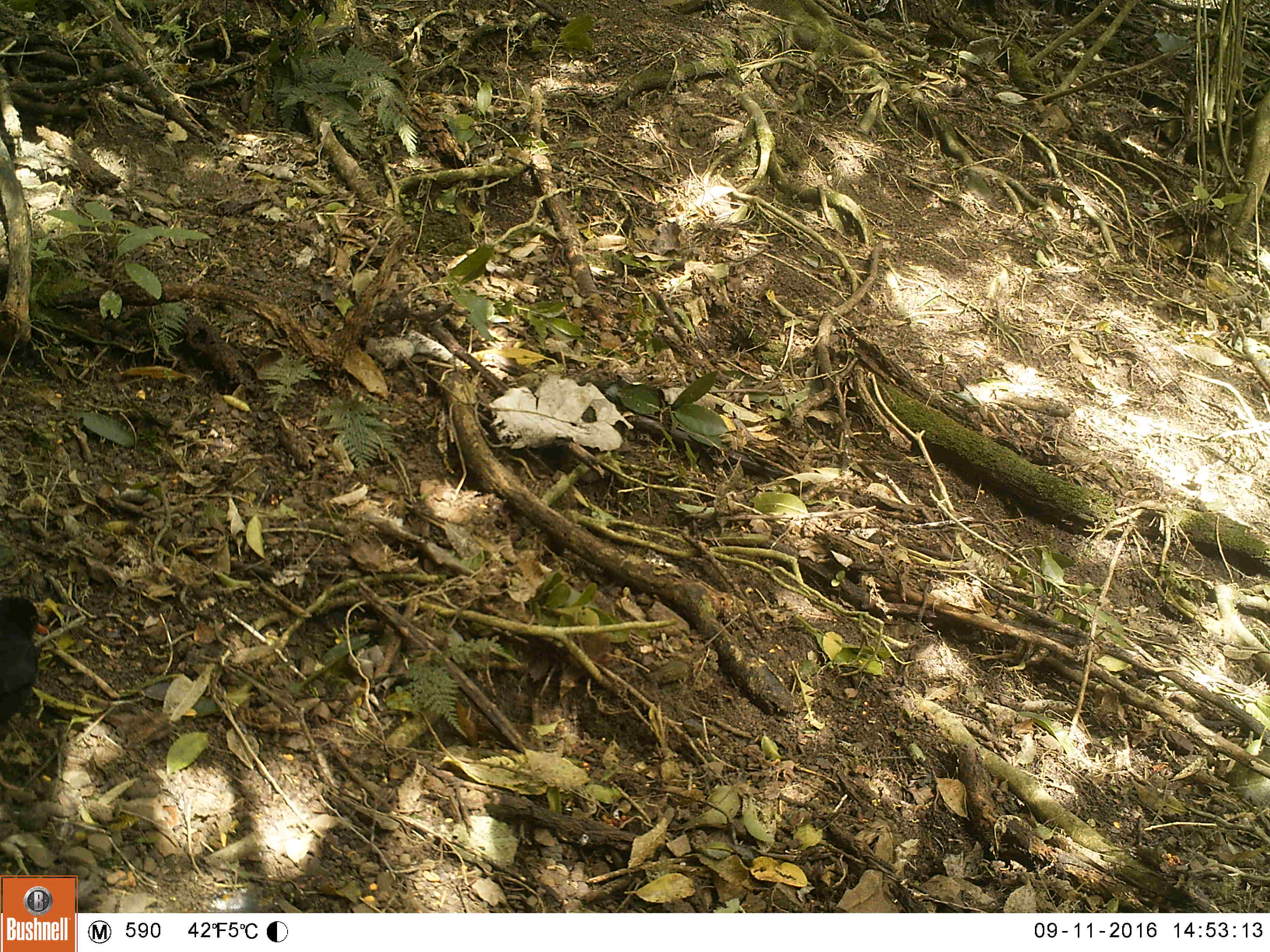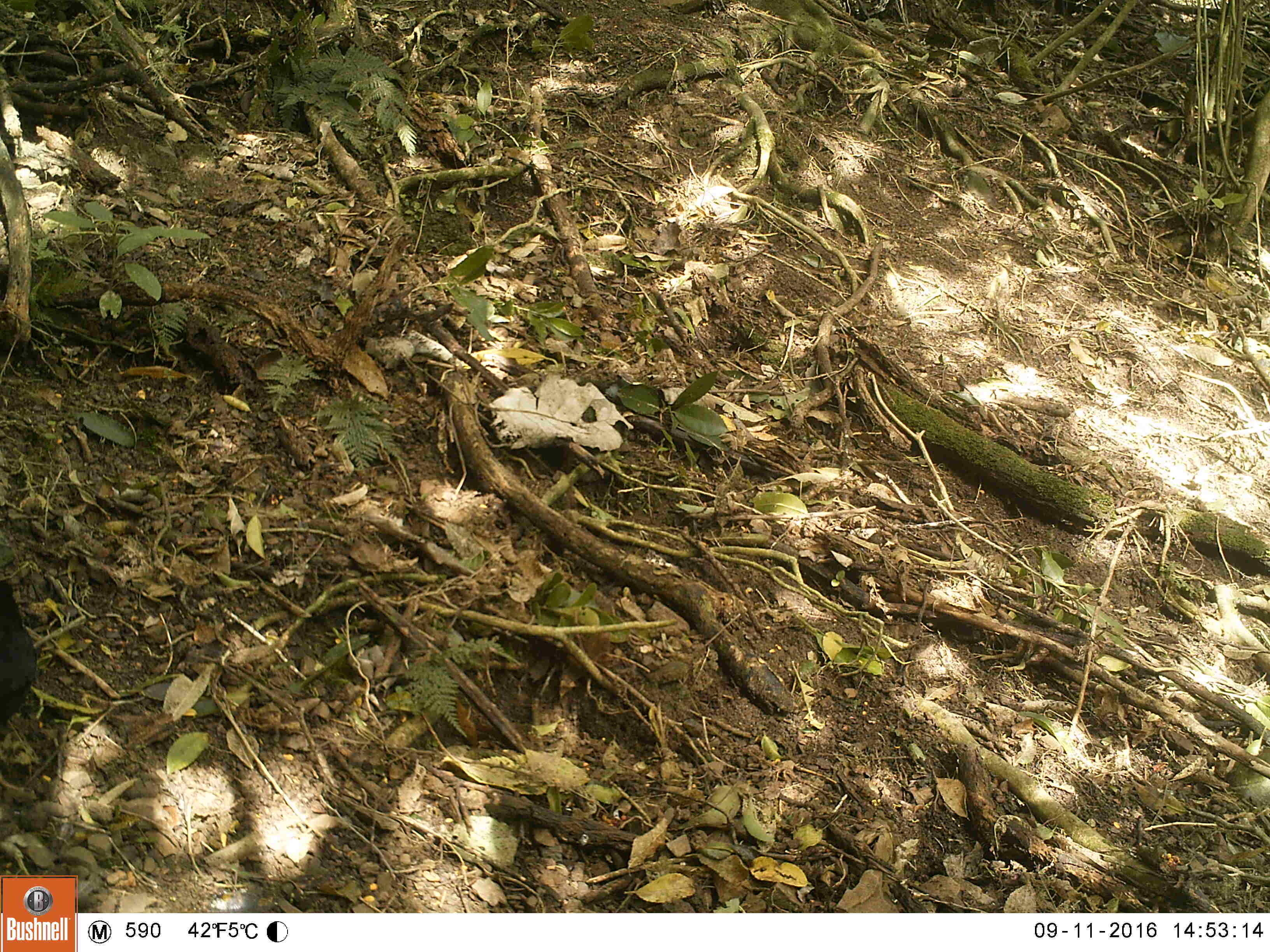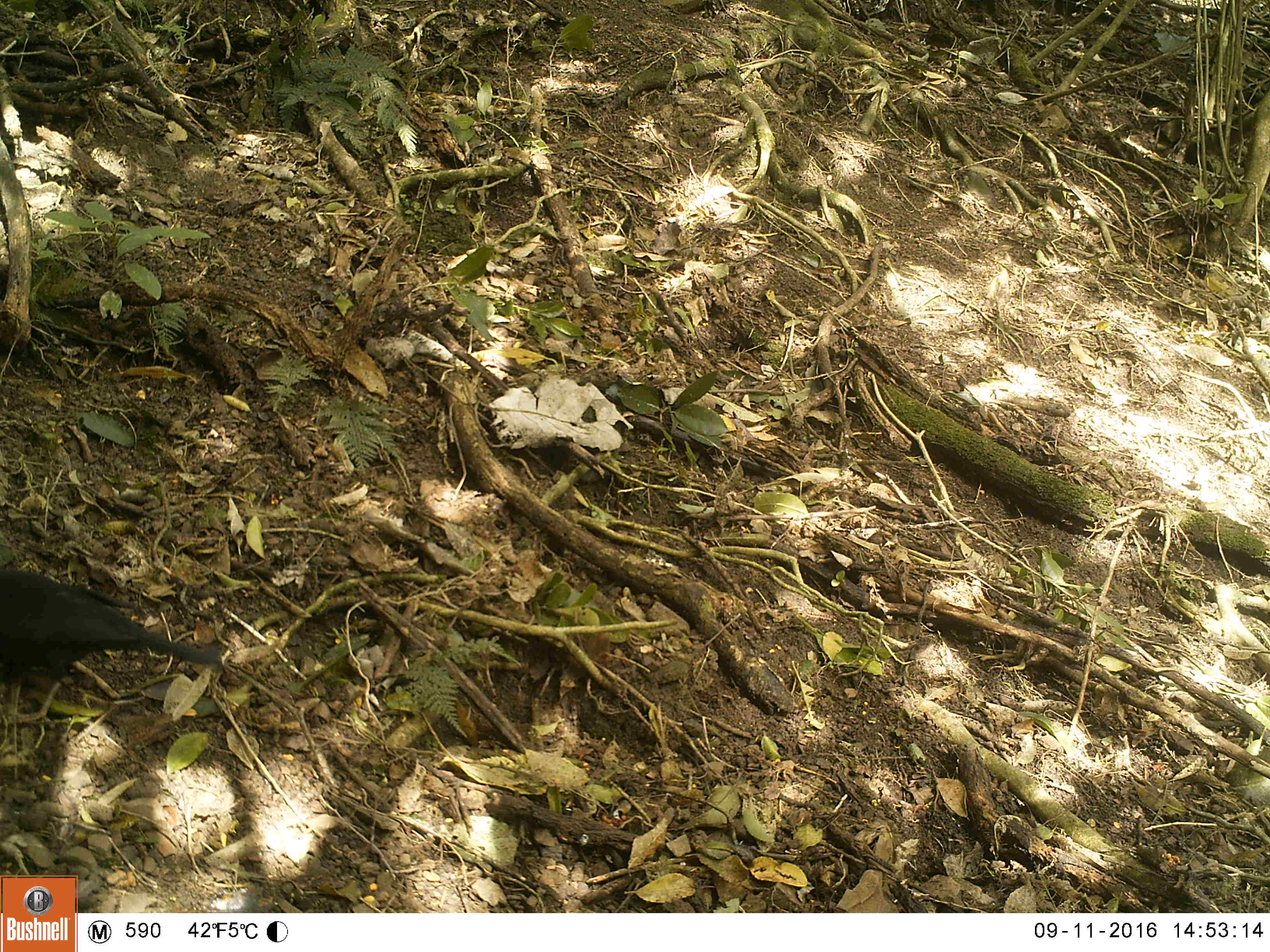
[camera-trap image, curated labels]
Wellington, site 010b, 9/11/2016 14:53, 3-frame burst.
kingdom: Animalia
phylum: Chordata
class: Aves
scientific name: Aves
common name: bird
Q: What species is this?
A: Bird (Aves).